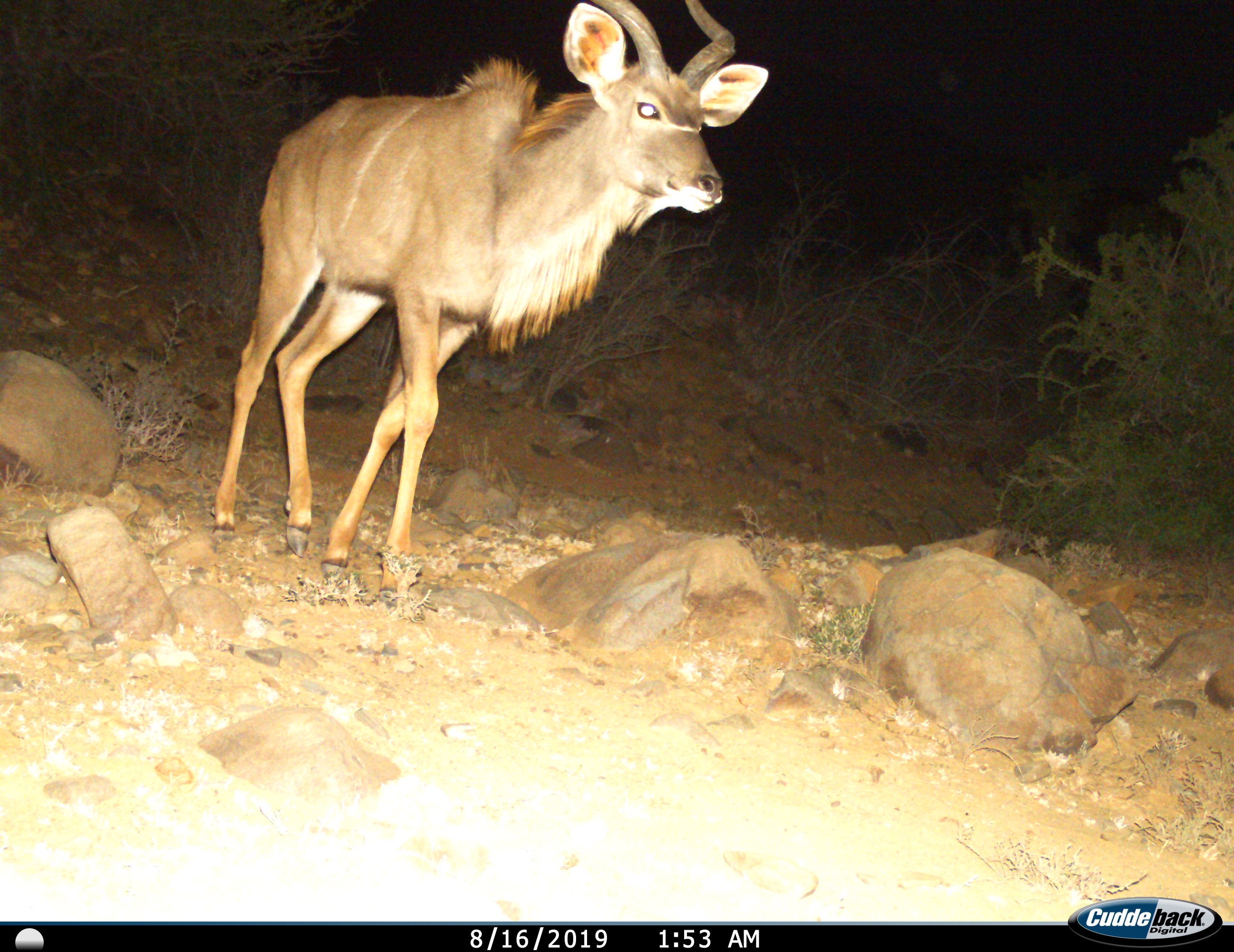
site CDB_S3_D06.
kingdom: Animalia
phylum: Chordata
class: Mammalia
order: Artiodactyla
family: Bovidae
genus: Tragelaphus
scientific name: Tragelaphus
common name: kudu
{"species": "kudu (Tragelaphus)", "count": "1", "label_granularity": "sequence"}